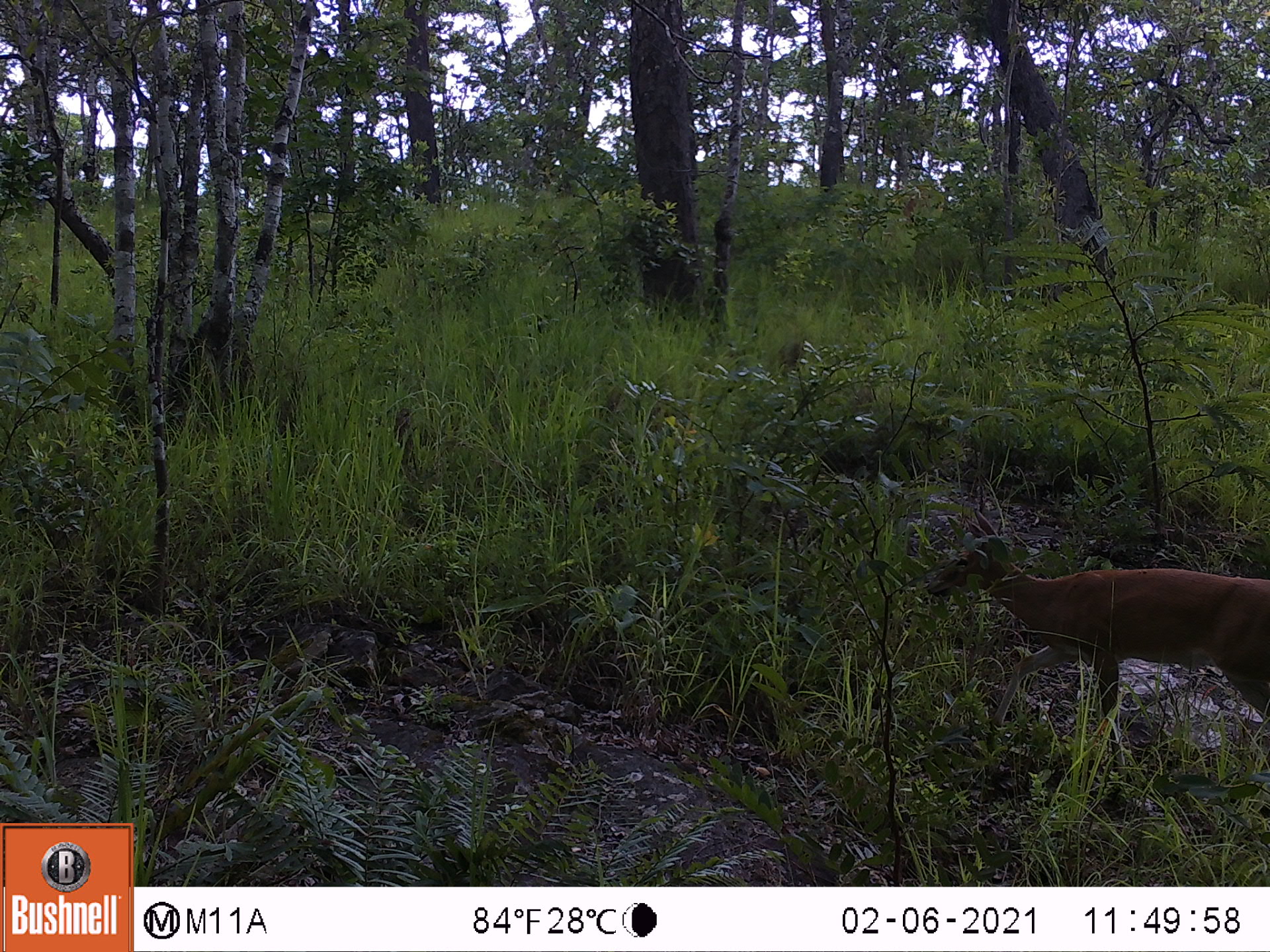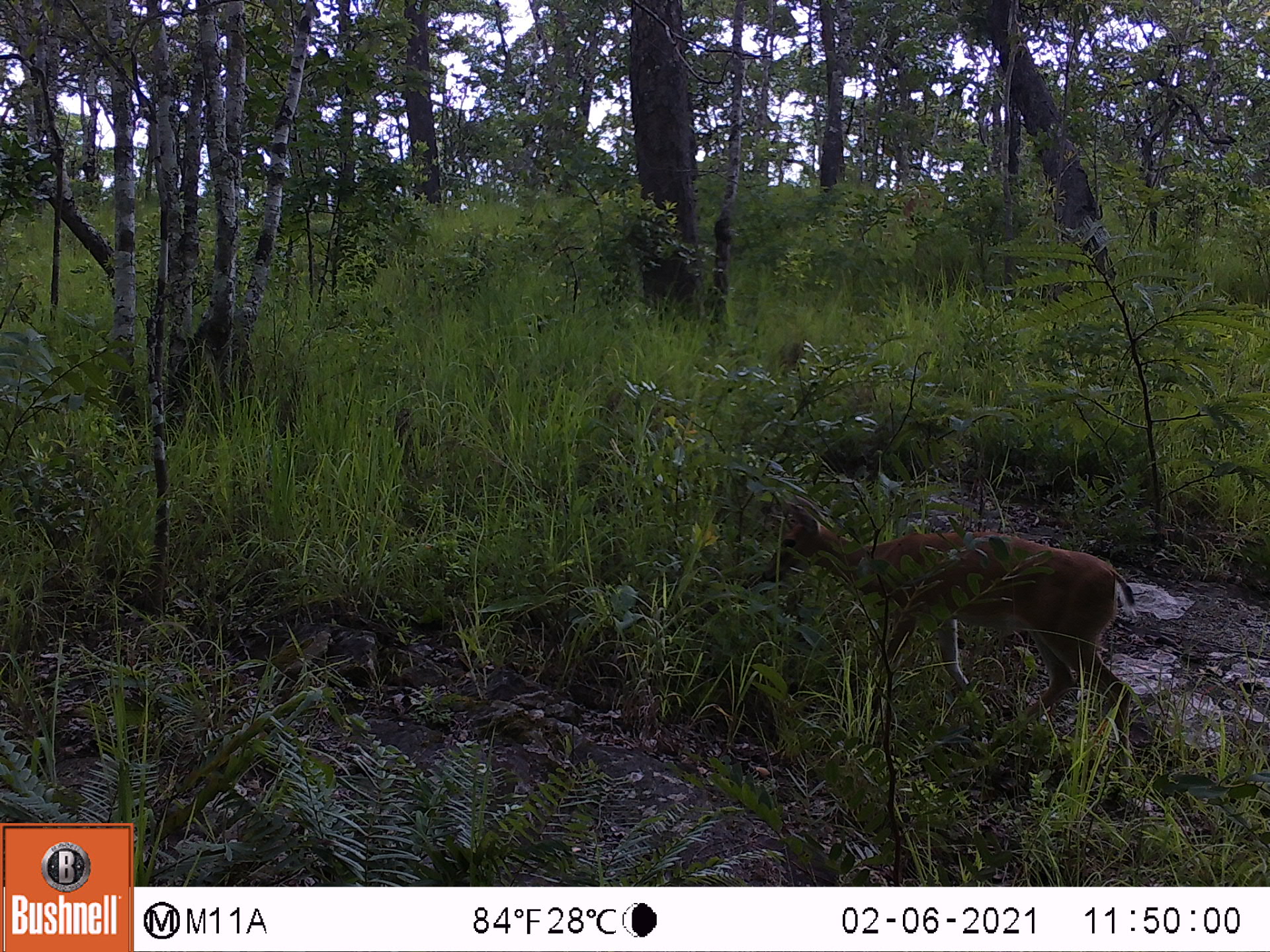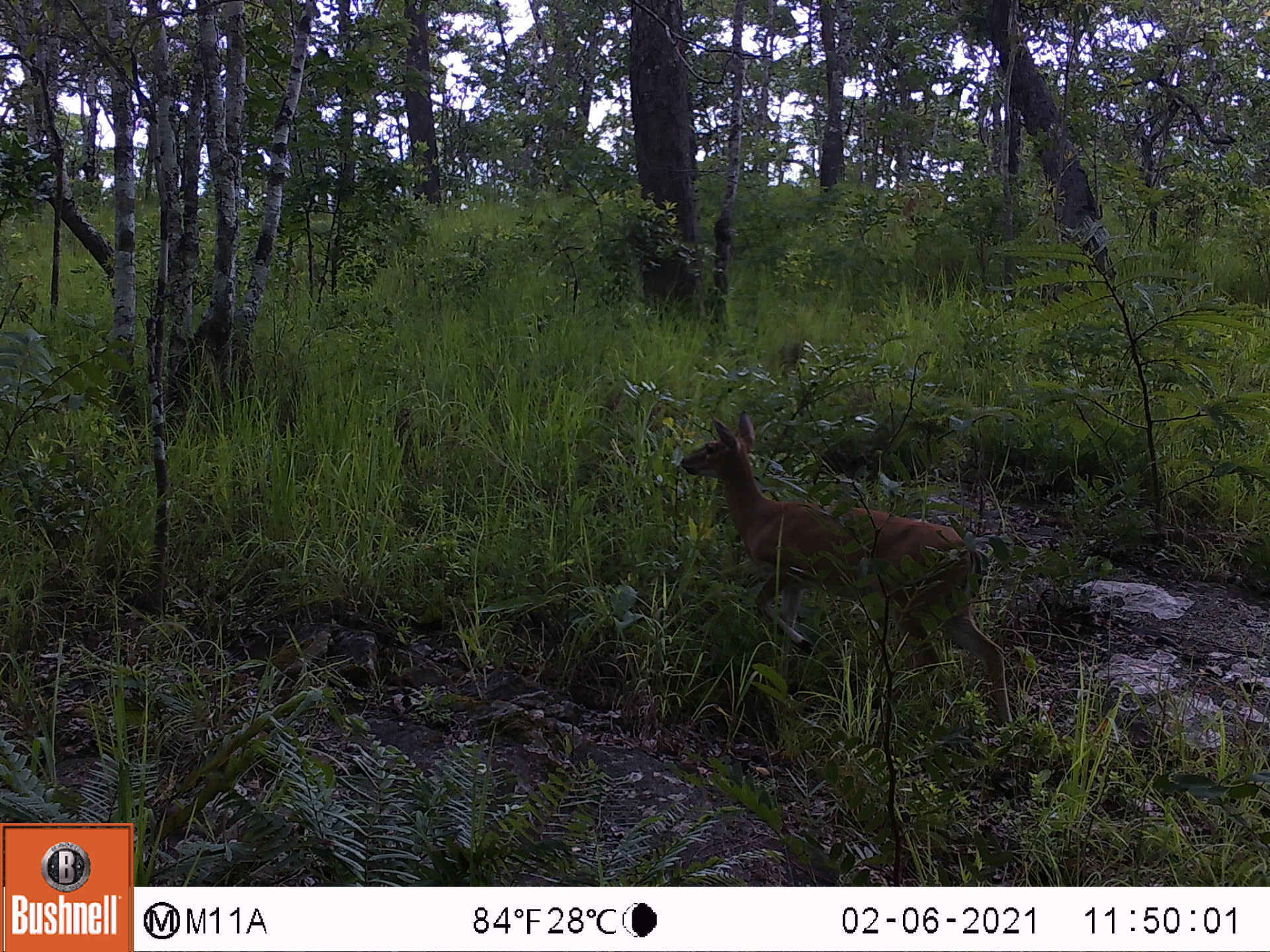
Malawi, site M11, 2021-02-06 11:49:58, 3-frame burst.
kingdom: Animalia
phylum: Chordata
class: Mammalia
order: Artiodactyla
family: Bovidae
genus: Sylvicapra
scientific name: Sylvicapra grimmia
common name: common duiker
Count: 1.